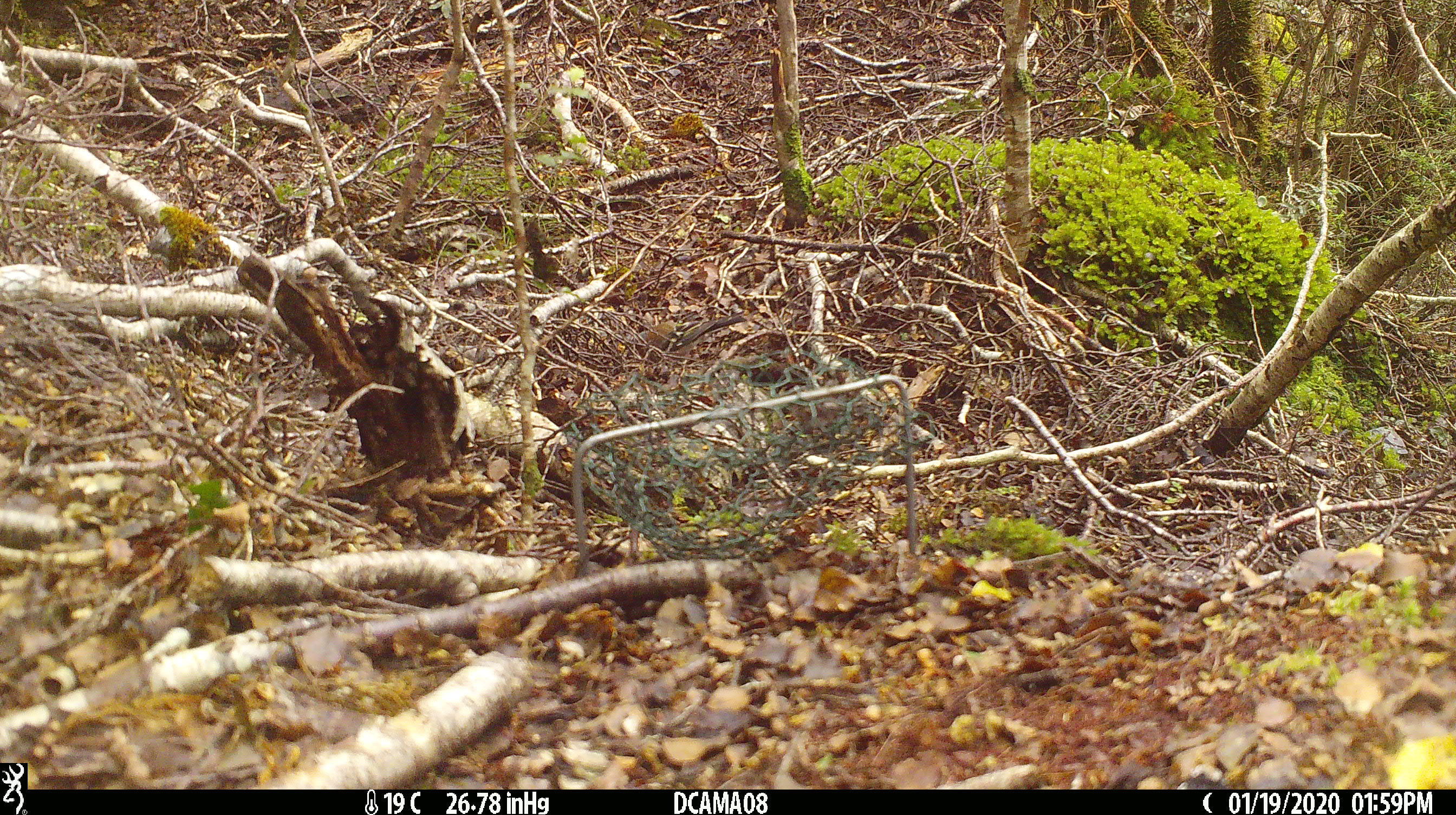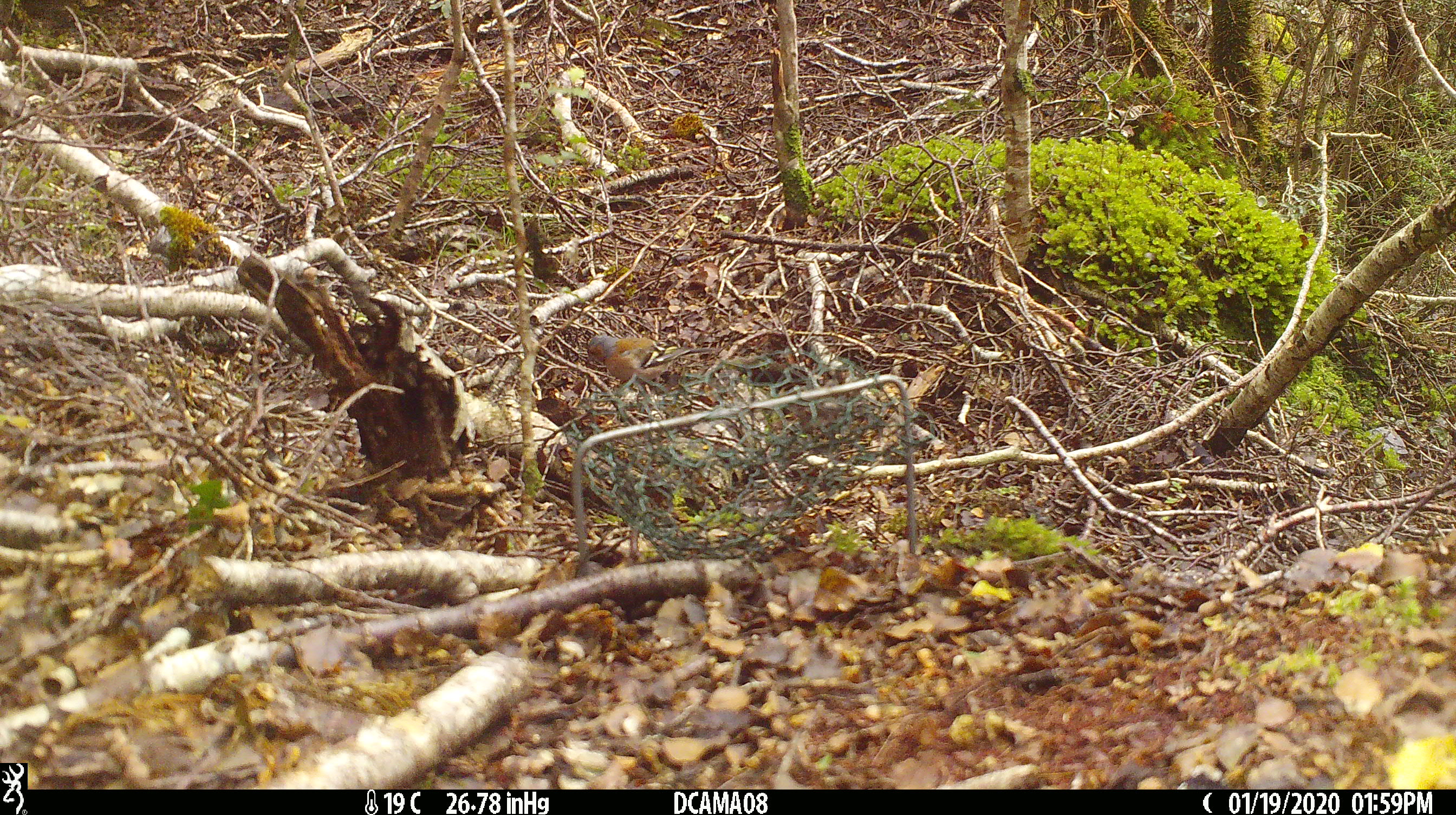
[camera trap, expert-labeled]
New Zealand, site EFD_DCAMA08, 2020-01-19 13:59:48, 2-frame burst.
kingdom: Animalia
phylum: Chordata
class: Aves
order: Passeriformes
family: Fringillidae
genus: Fringilla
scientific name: Fringilla coelebs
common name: common chaffinch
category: chaffinch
Chaffinch (common chaffinch) (Fringilla coelebs).